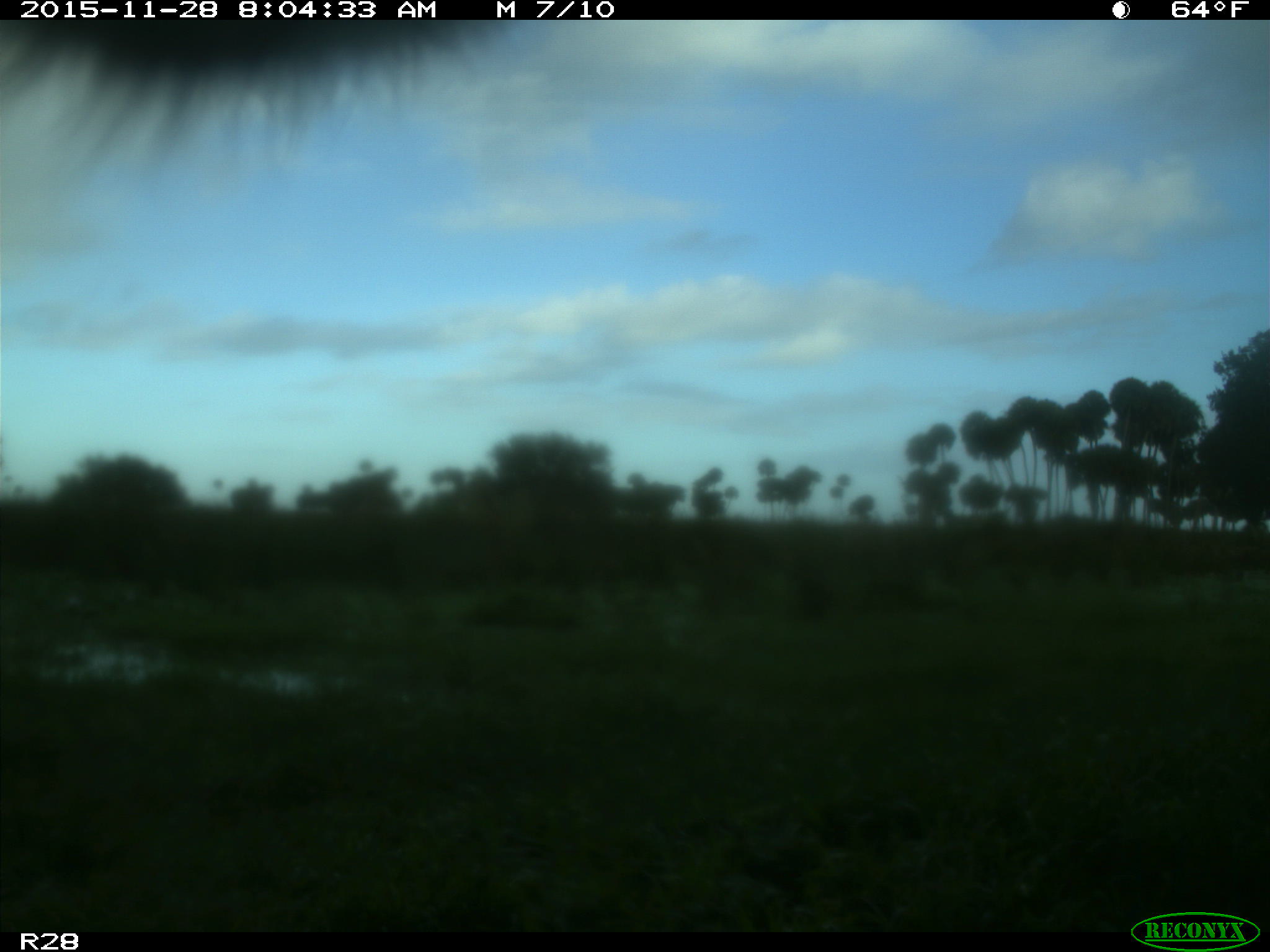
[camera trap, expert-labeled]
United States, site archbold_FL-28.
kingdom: Animalia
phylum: Chordata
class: Mammalia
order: Artiodactyla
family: Bovidae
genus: Bos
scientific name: Bos taurus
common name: domestic cow